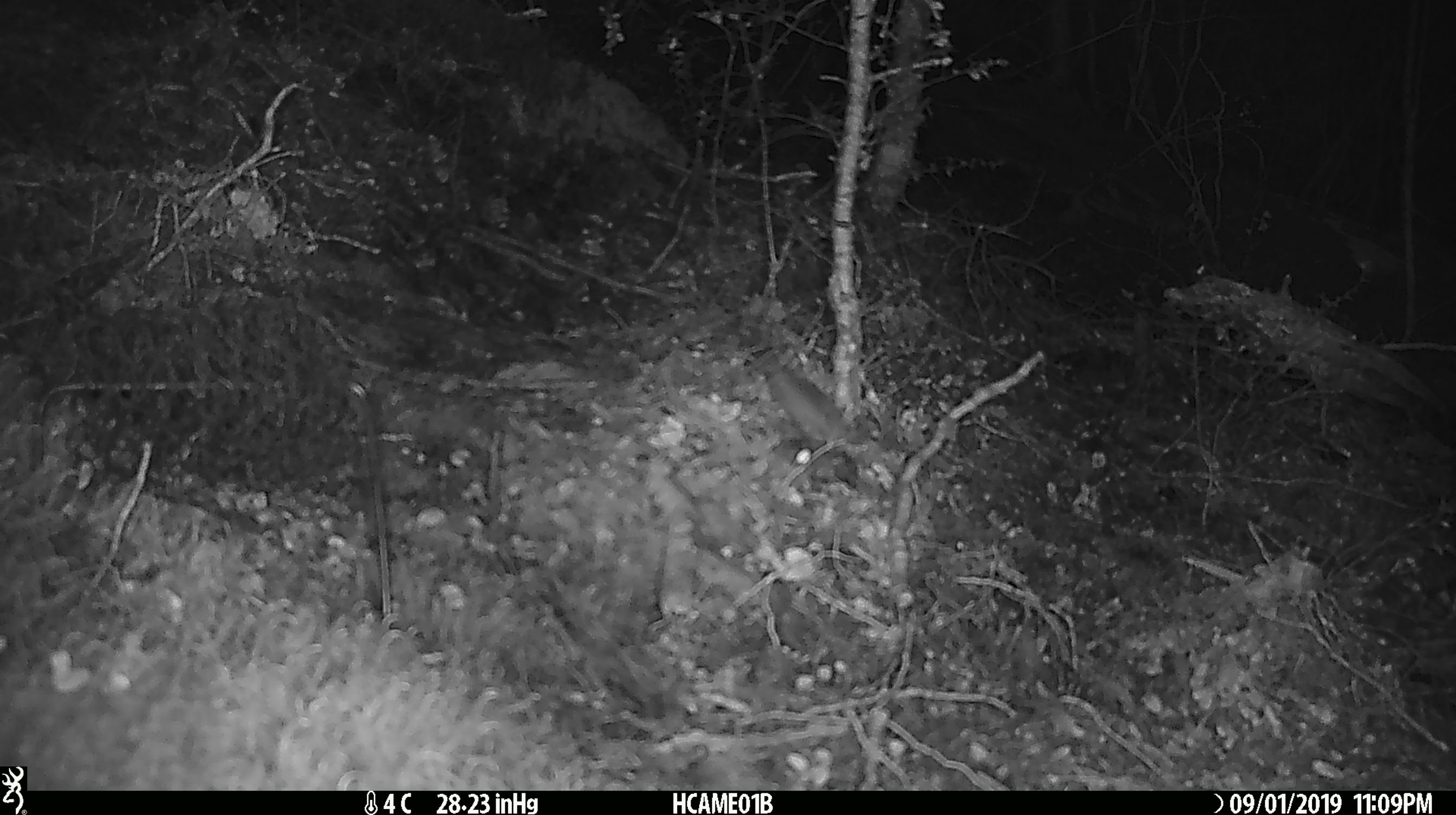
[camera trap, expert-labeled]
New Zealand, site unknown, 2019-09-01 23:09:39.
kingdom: Animalia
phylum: Chordata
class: Mammalia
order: Rodentia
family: Muridae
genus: Mus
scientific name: Mus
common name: mouse